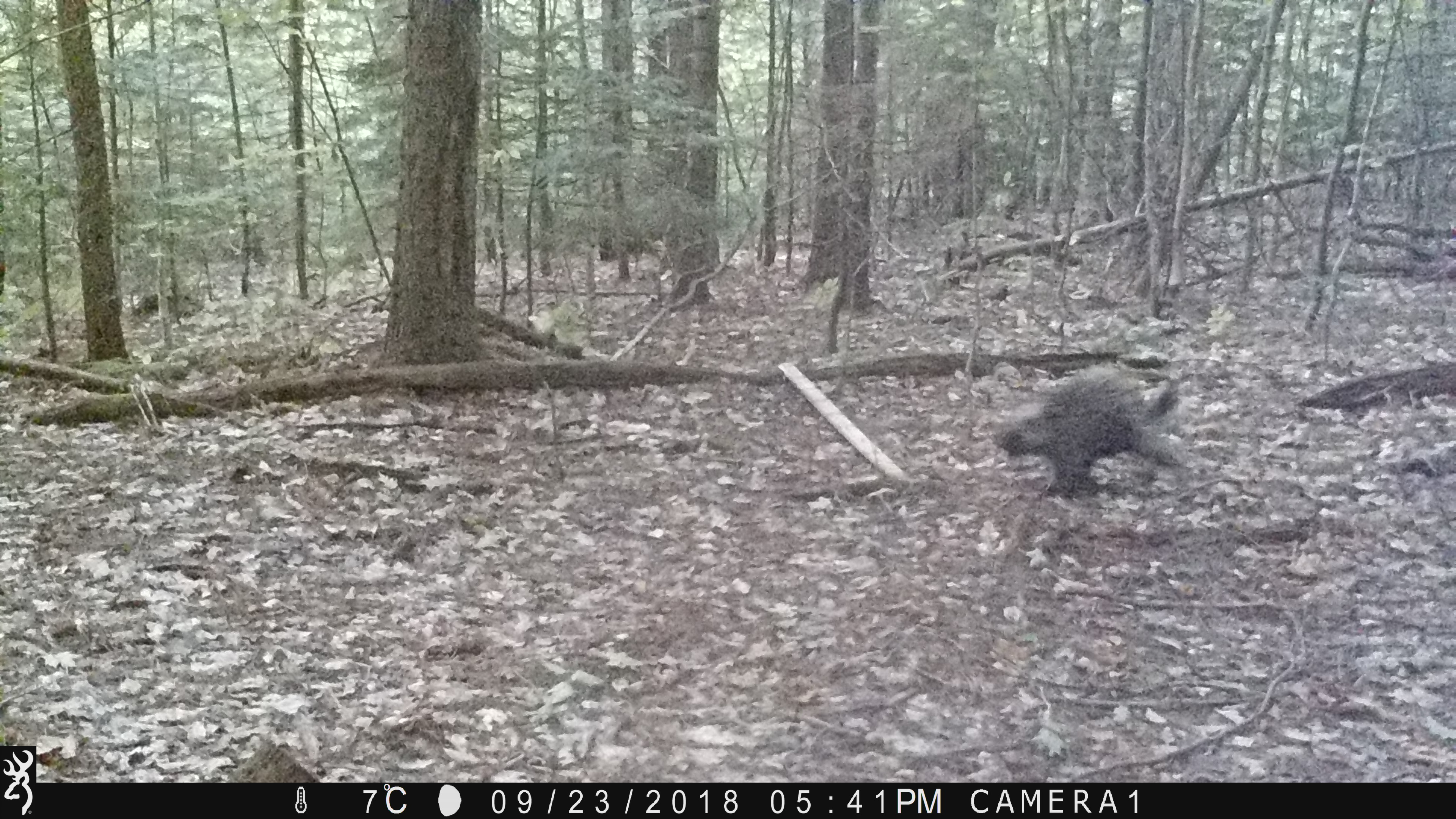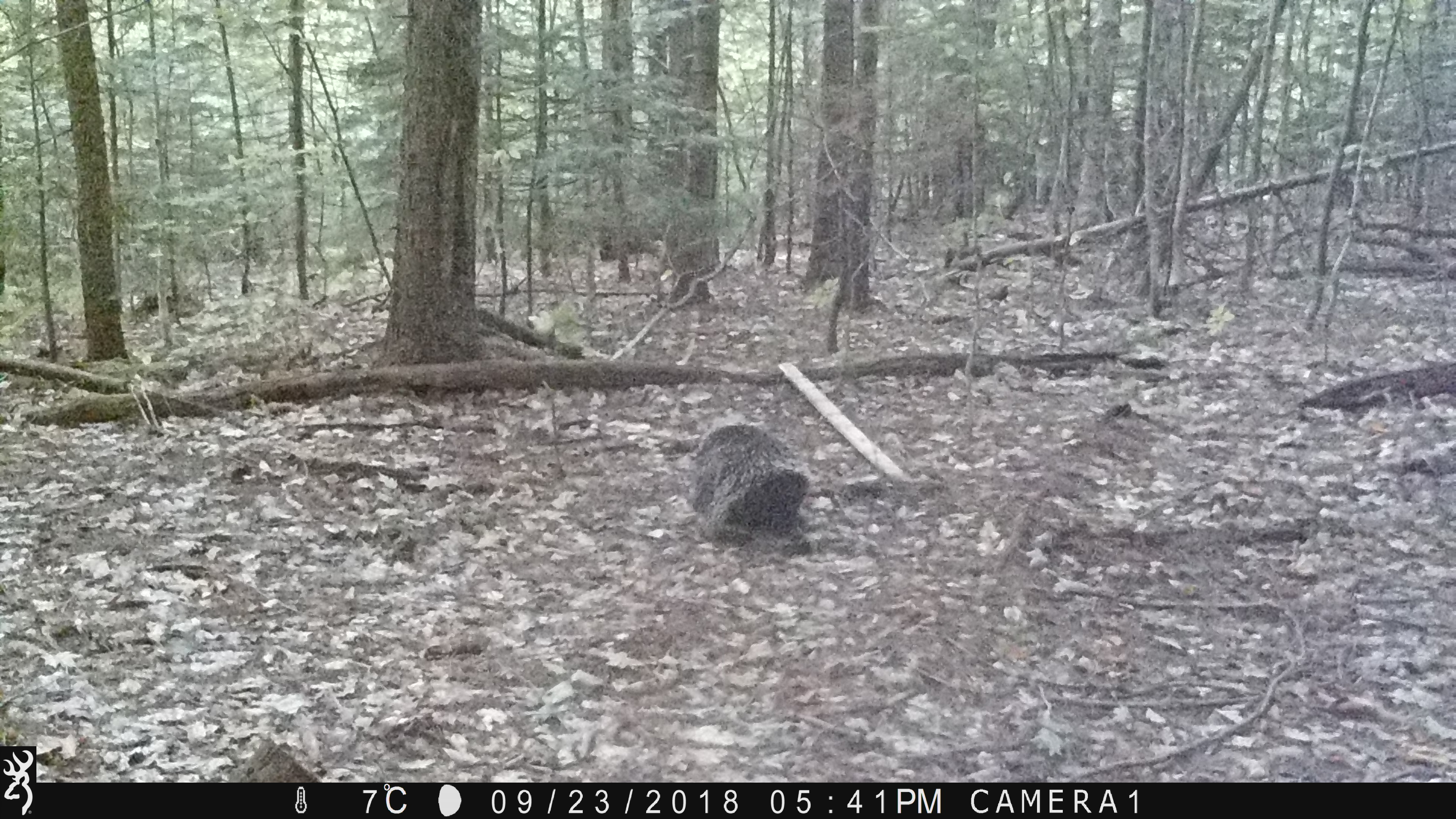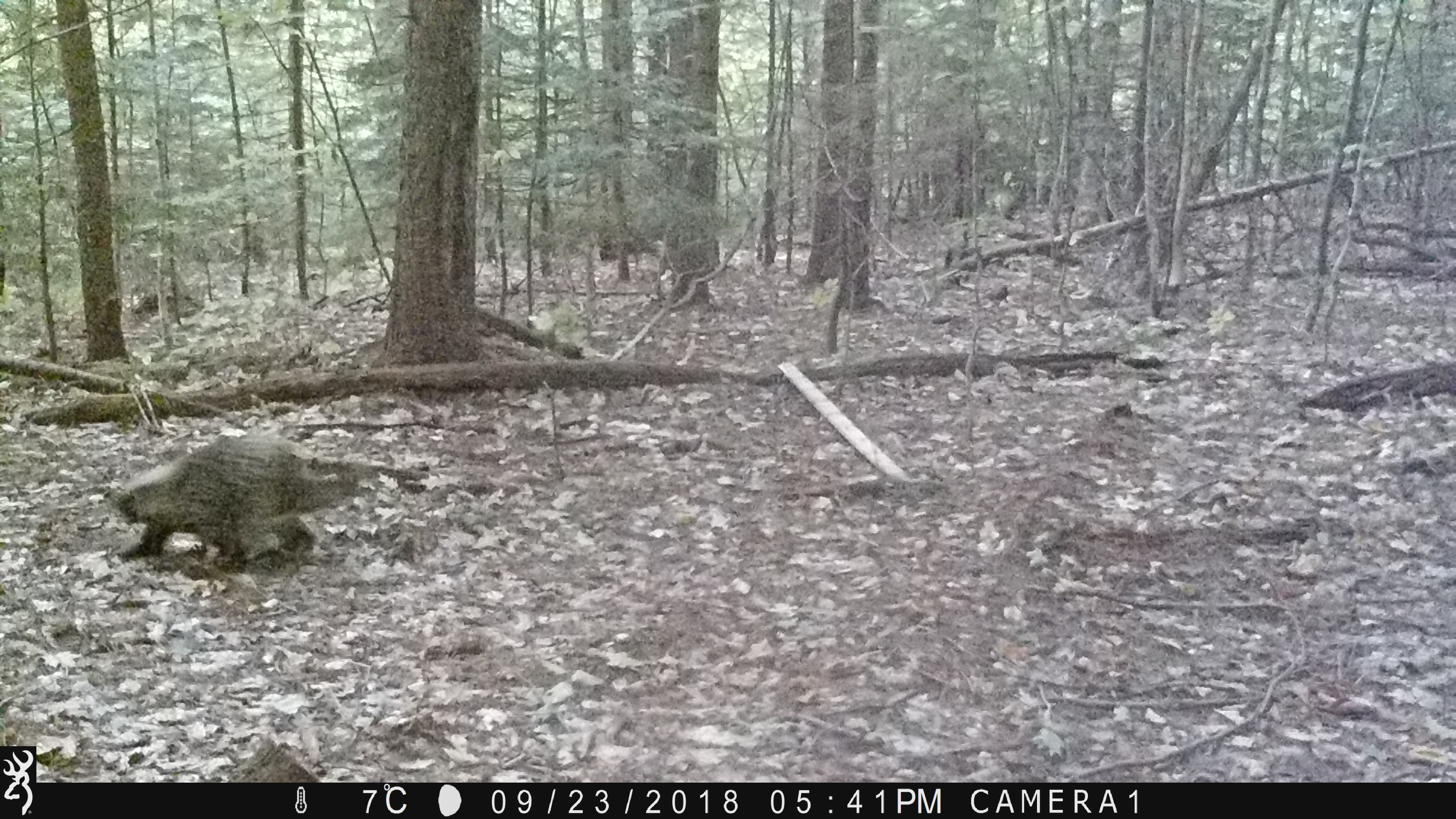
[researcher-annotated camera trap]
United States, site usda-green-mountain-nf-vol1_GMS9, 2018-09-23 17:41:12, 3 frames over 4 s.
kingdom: Animalia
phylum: Chordata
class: Mammalia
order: Rodentia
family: Erethizontidae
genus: Erethizon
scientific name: Erethizon dorsatum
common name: porcupine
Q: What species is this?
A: Porcupine (Erethizon dorsatum).